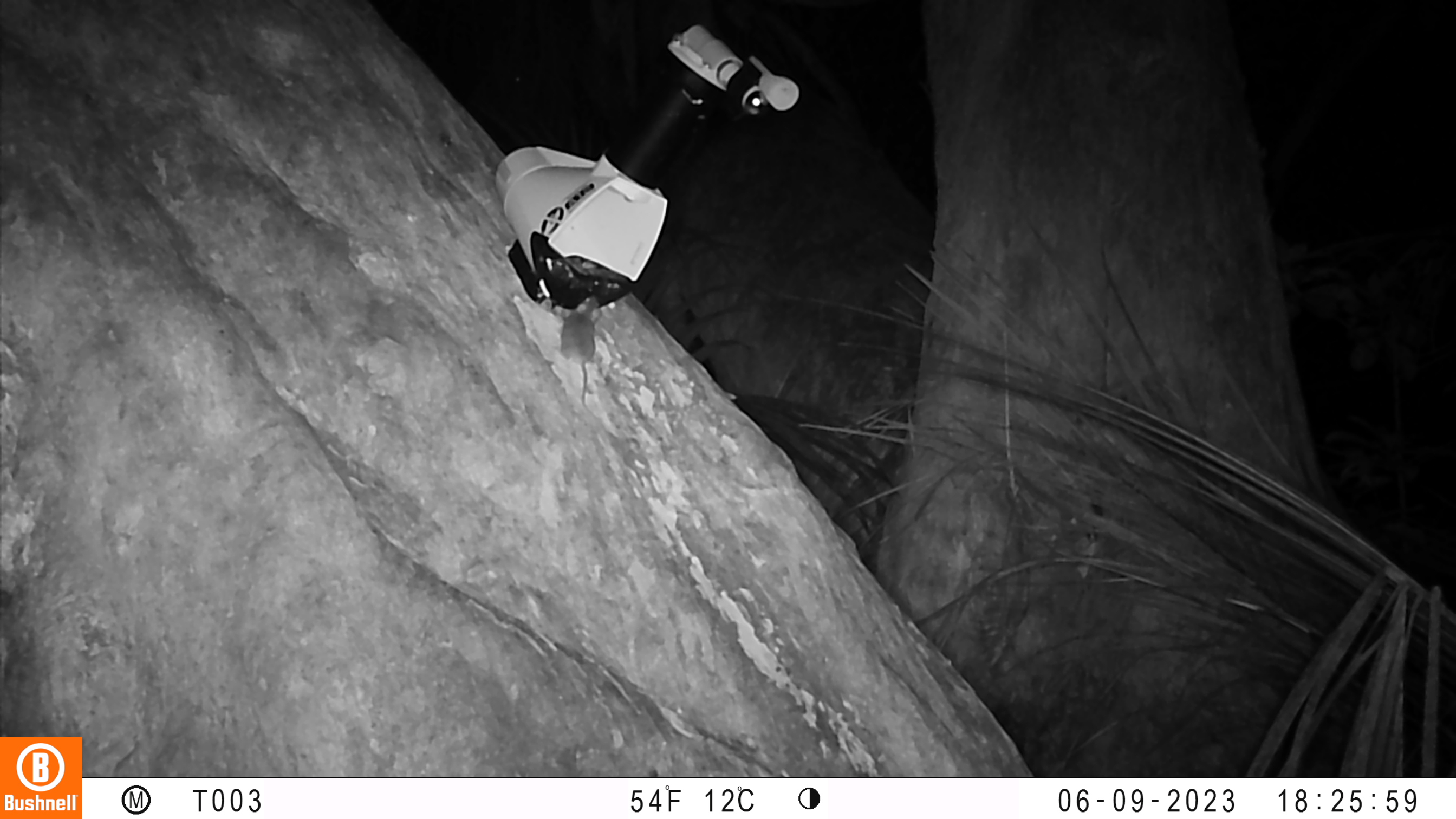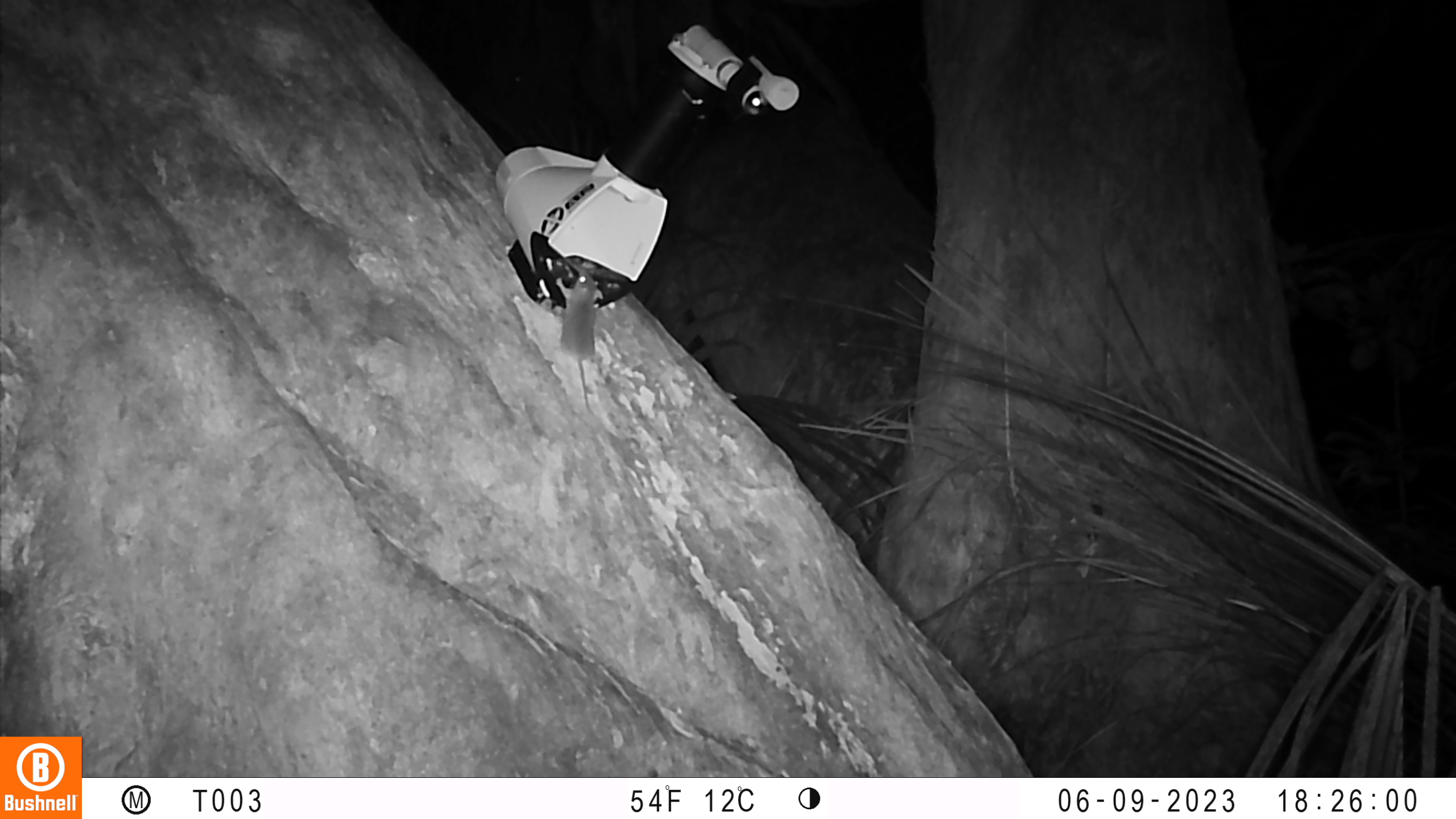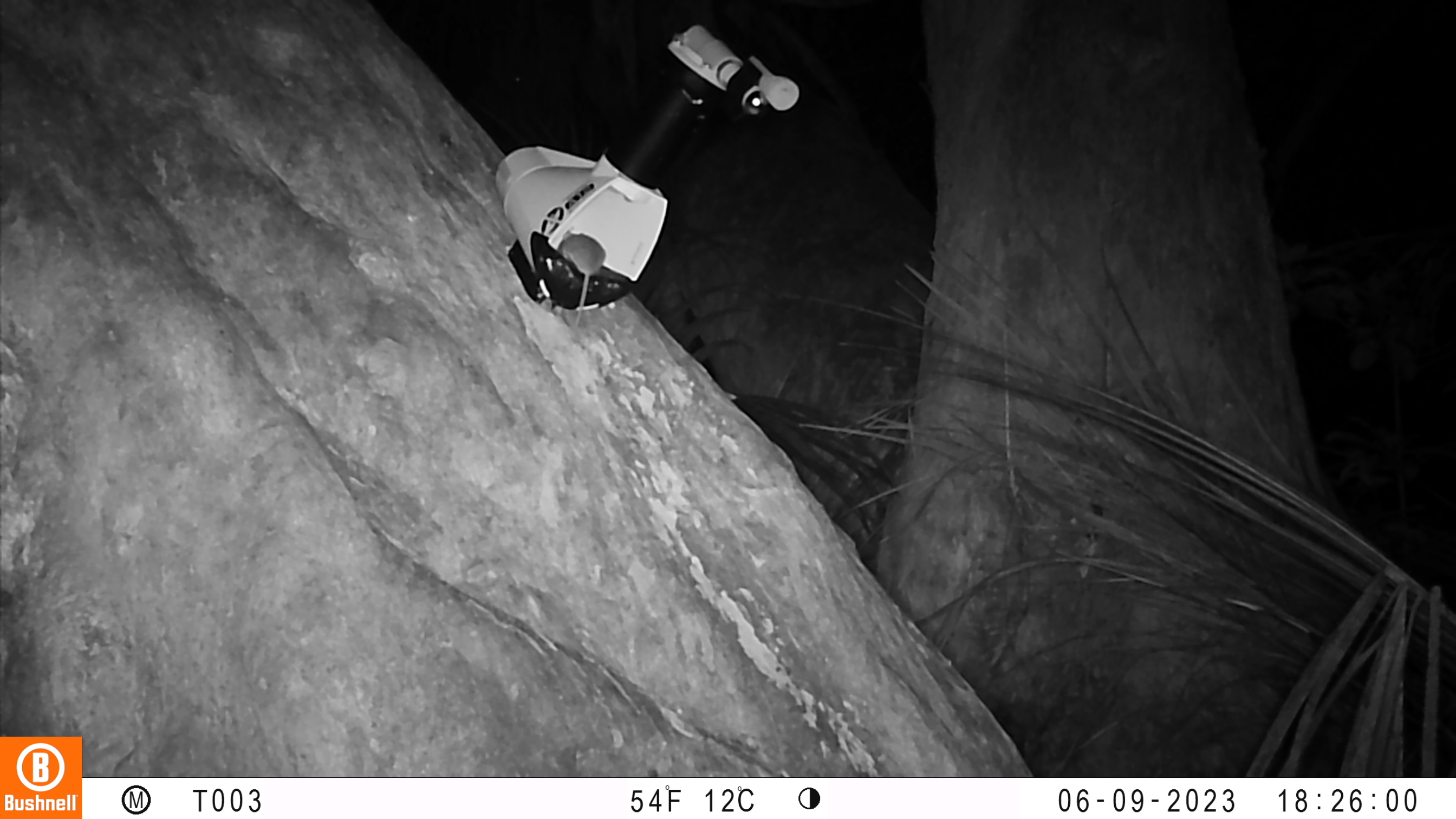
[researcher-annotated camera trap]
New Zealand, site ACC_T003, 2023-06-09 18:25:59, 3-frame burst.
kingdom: Animalia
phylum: Chordata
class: Mammalia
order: Rodentia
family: Muridae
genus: Mus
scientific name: Mus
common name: mouse